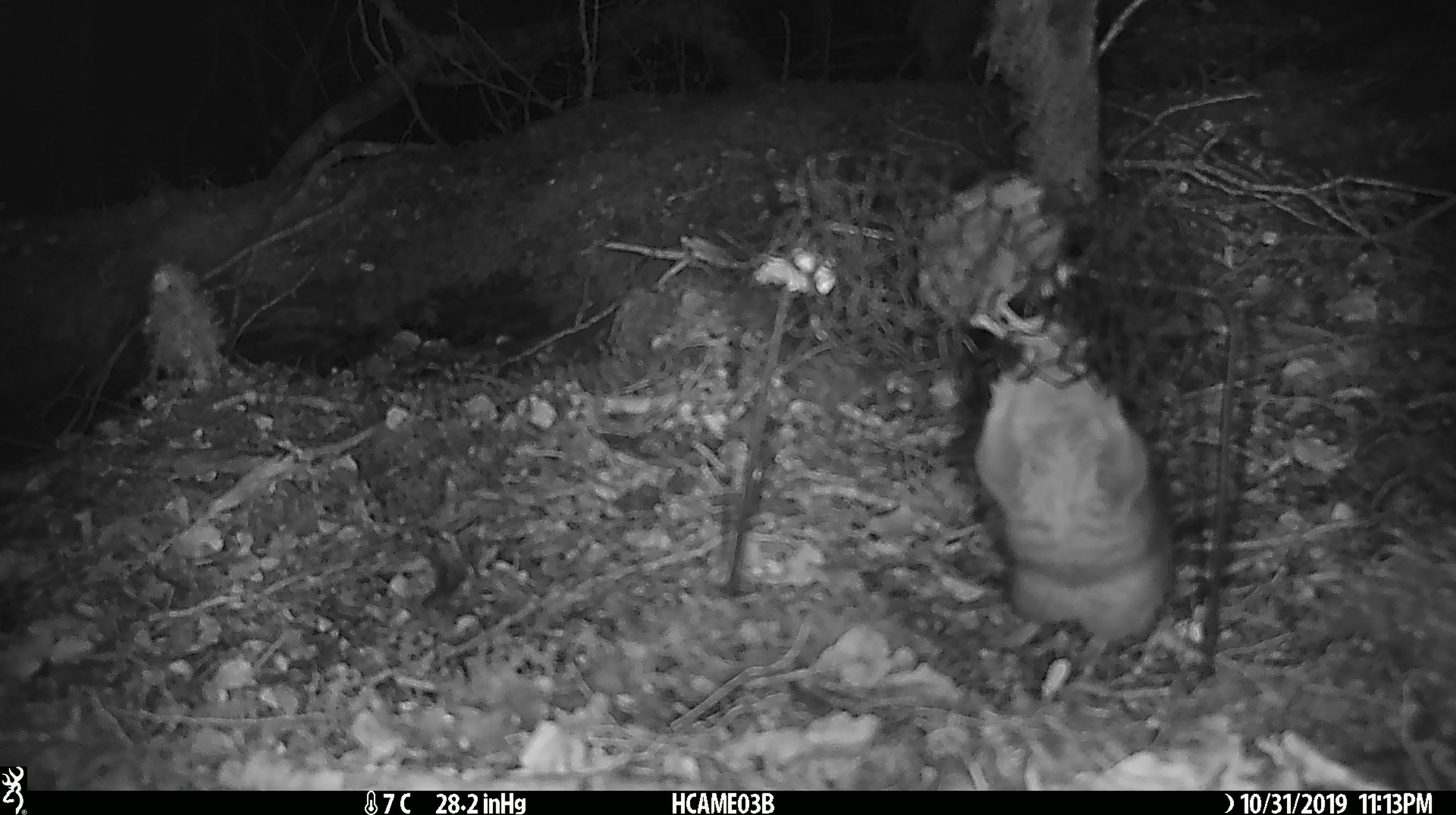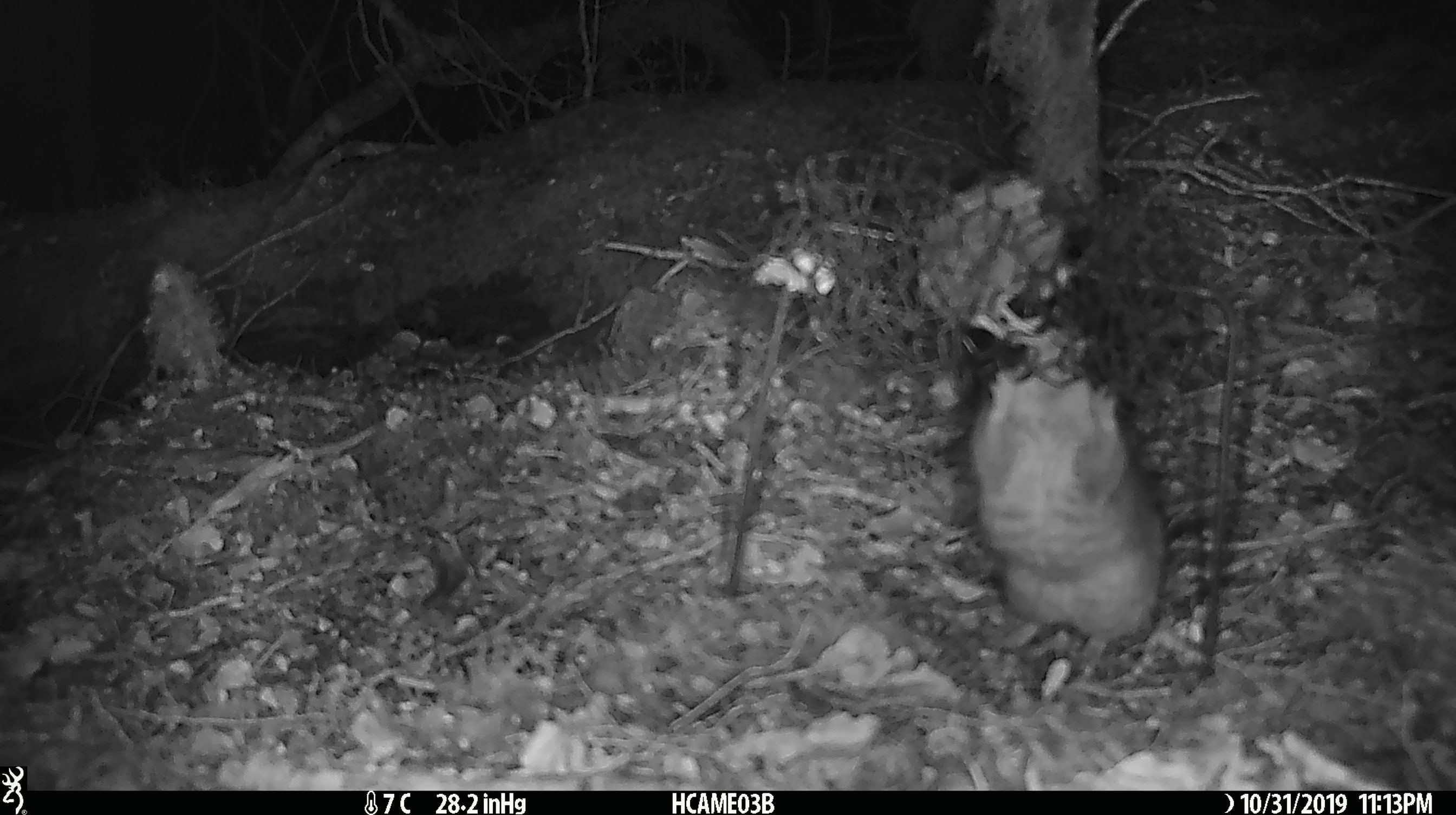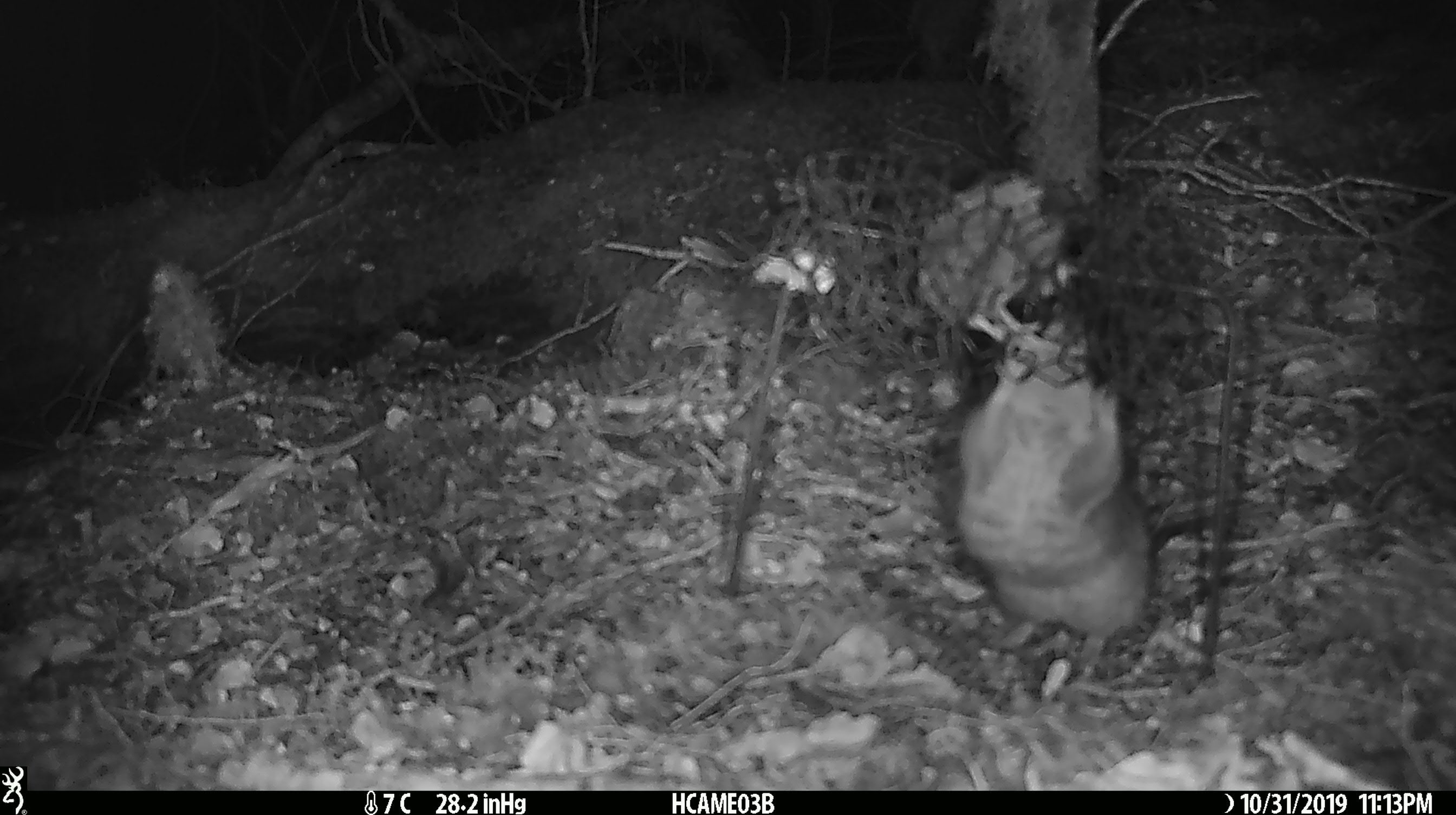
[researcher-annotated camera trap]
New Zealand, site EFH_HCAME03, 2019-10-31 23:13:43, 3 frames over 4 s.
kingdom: Animalia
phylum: Chordata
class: Mammalia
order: Rodentia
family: Muridae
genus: Rattus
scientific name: Rattus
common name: rat